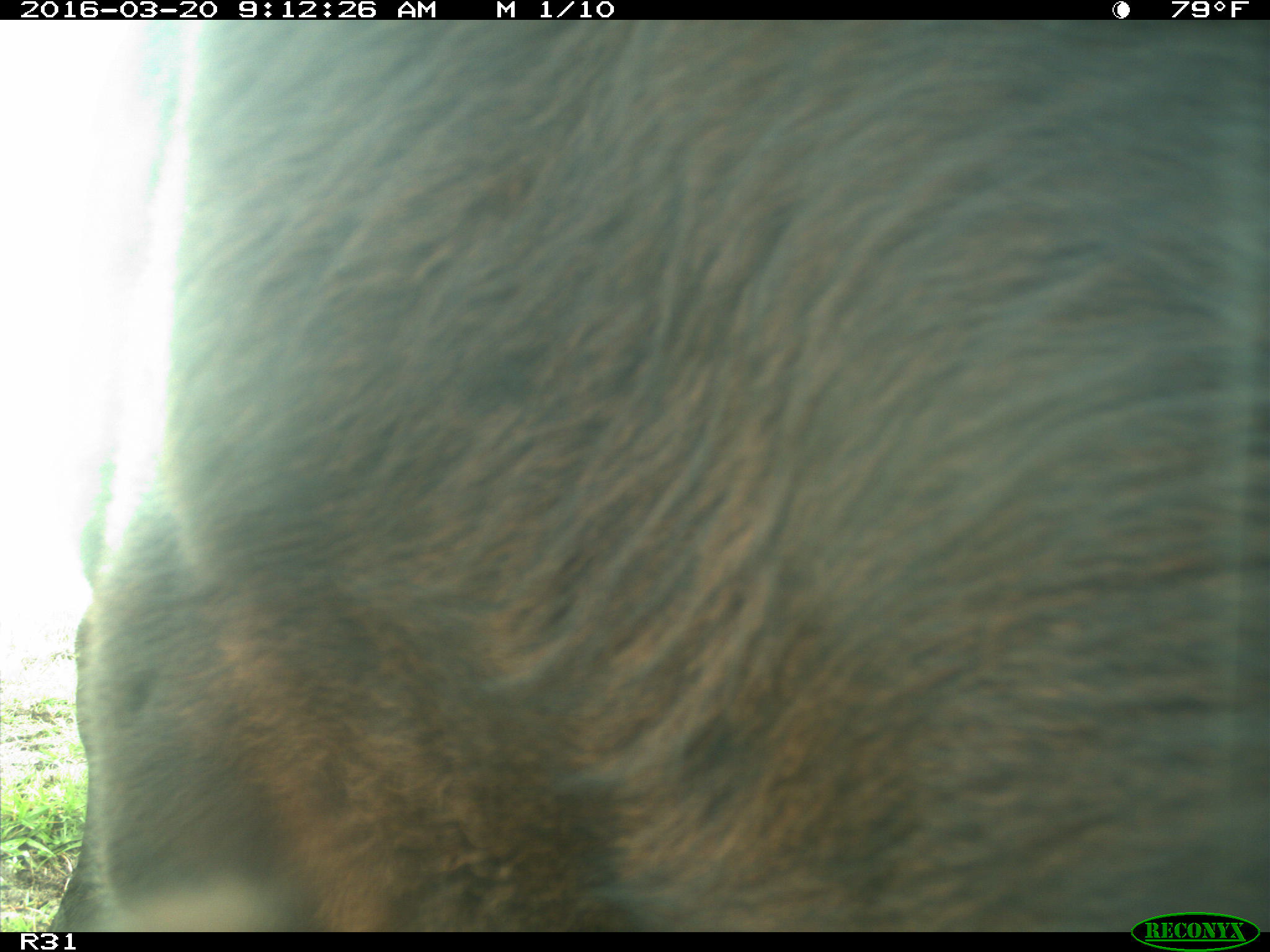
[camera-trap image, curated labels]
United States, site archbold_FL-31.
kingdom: Animalia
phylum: Chordata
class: Mammalia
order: Artiodactyla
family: Bovidae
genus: Bos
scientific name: Bos taurus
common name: domestic cow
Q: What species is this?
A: Bos taurus (domestic cow).